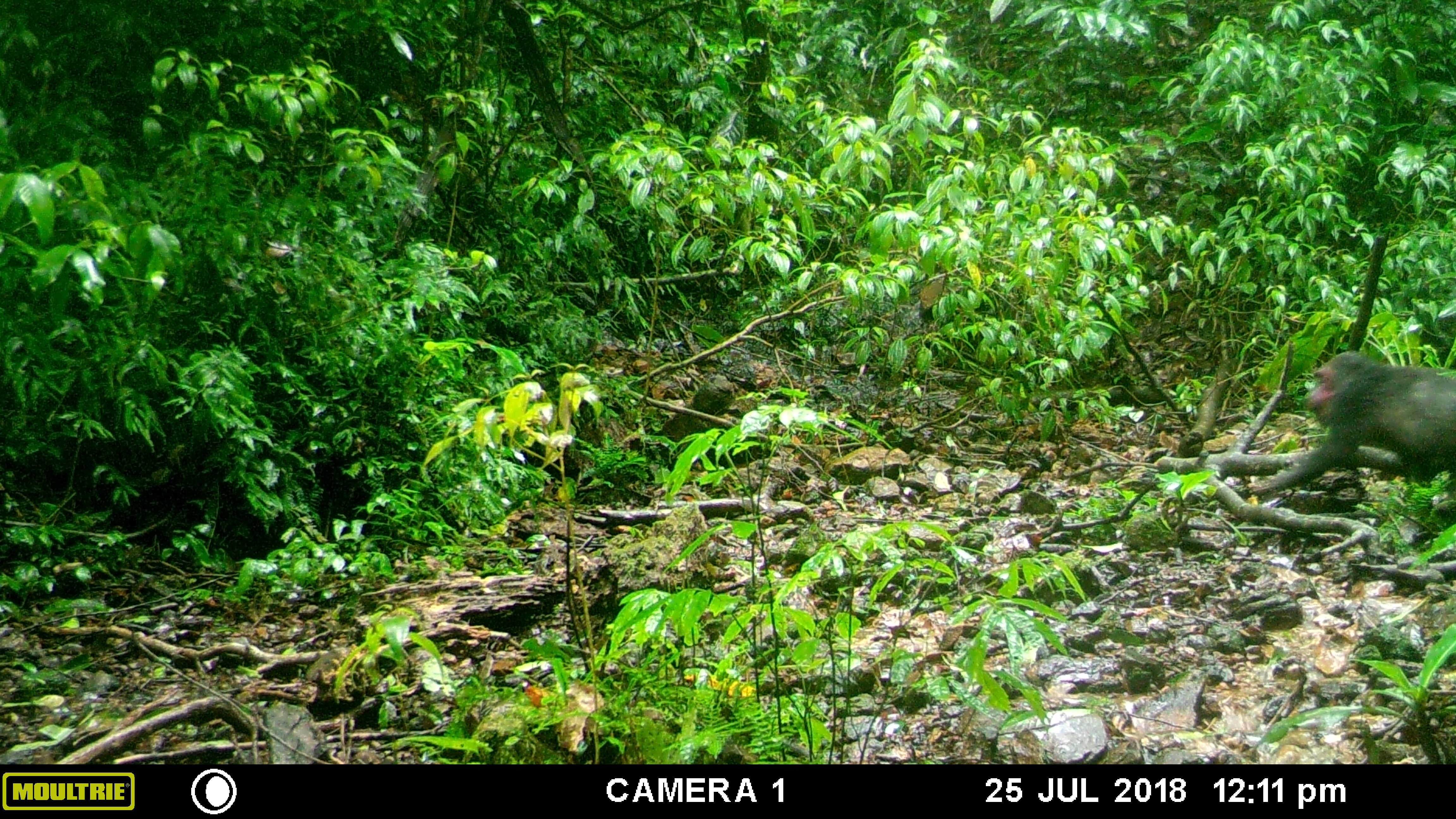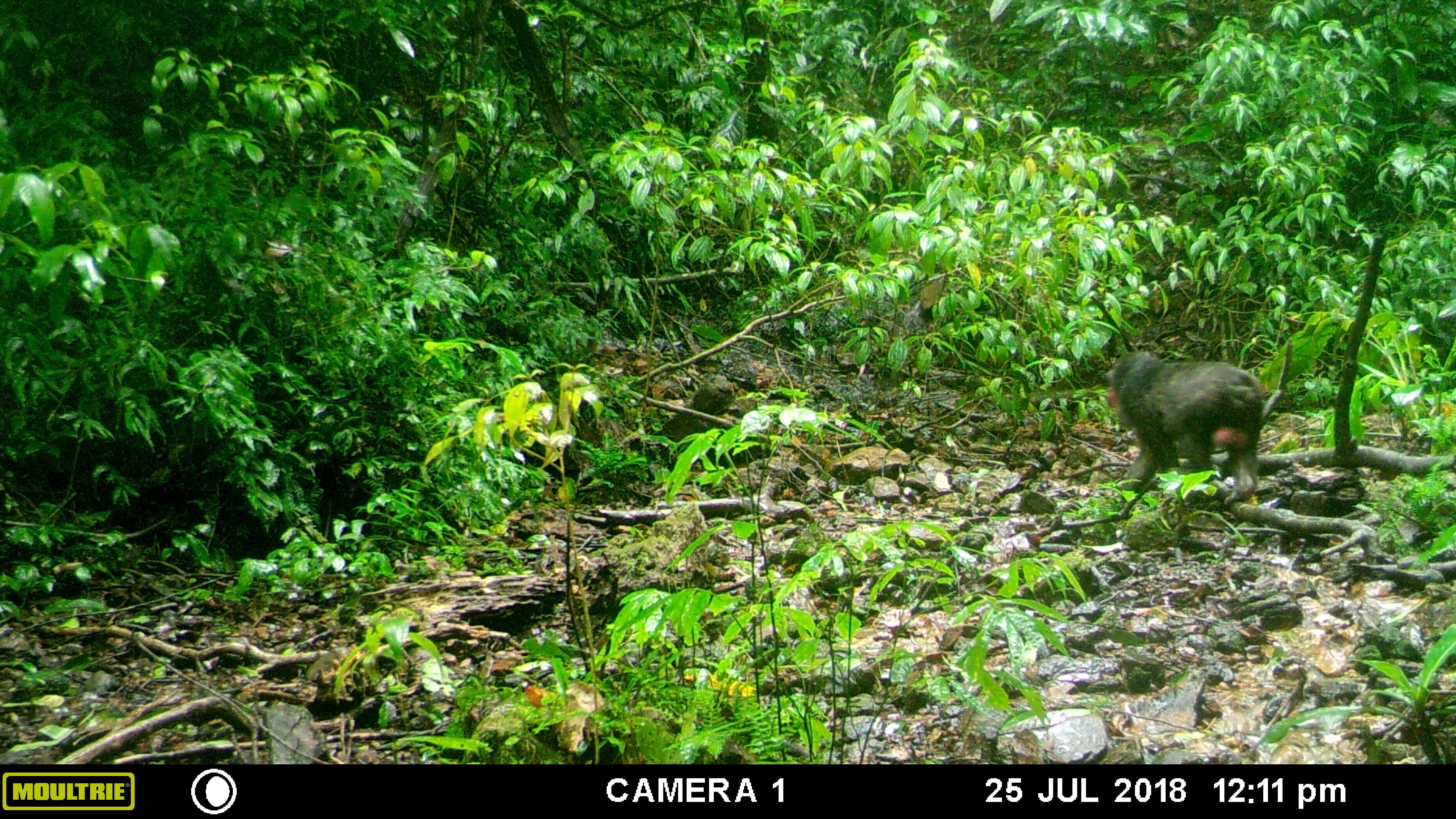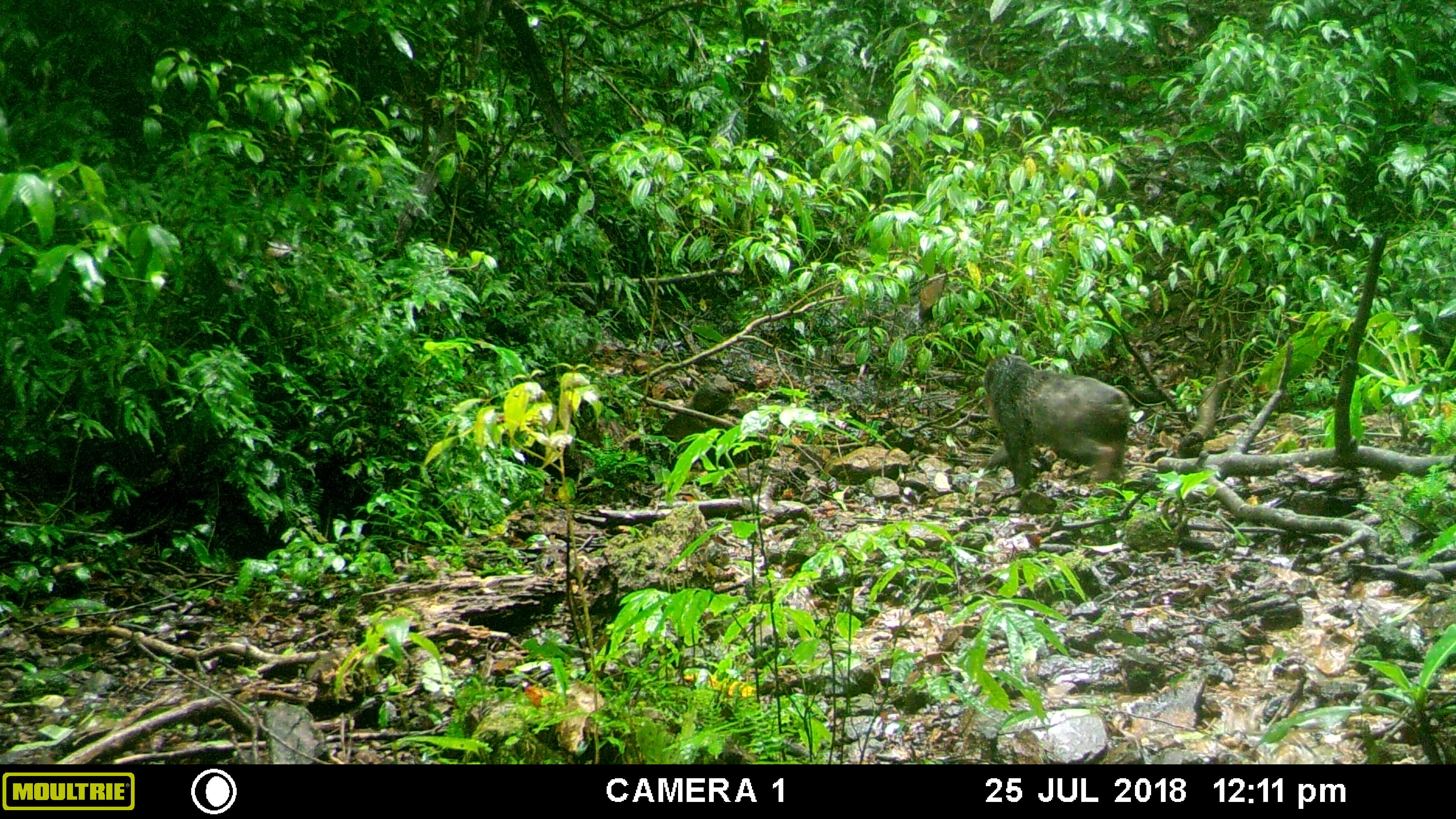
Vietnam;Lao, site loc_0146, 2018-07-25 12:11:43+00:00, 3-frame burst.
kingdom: Animalia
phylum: Chordata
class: Mammalia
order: Primates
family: Cercopithecidae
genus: Macaca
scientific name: Macaca arctoides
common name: stump-tailed macaque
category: stump tailed macaque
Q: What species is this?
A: Stump tailed macaque (stump-tailed macaque) (Macaca arctoides).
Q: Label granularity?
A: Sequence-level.